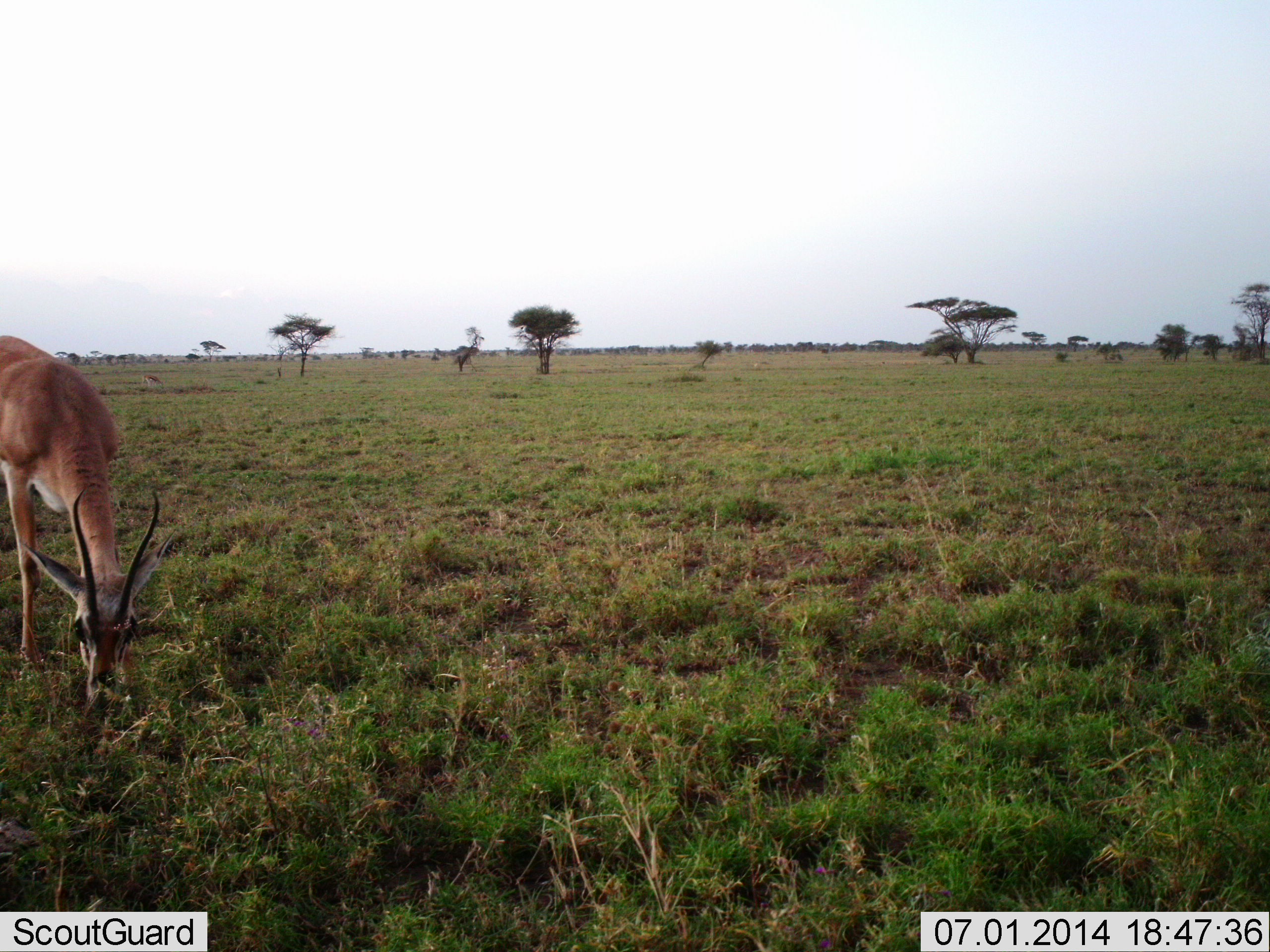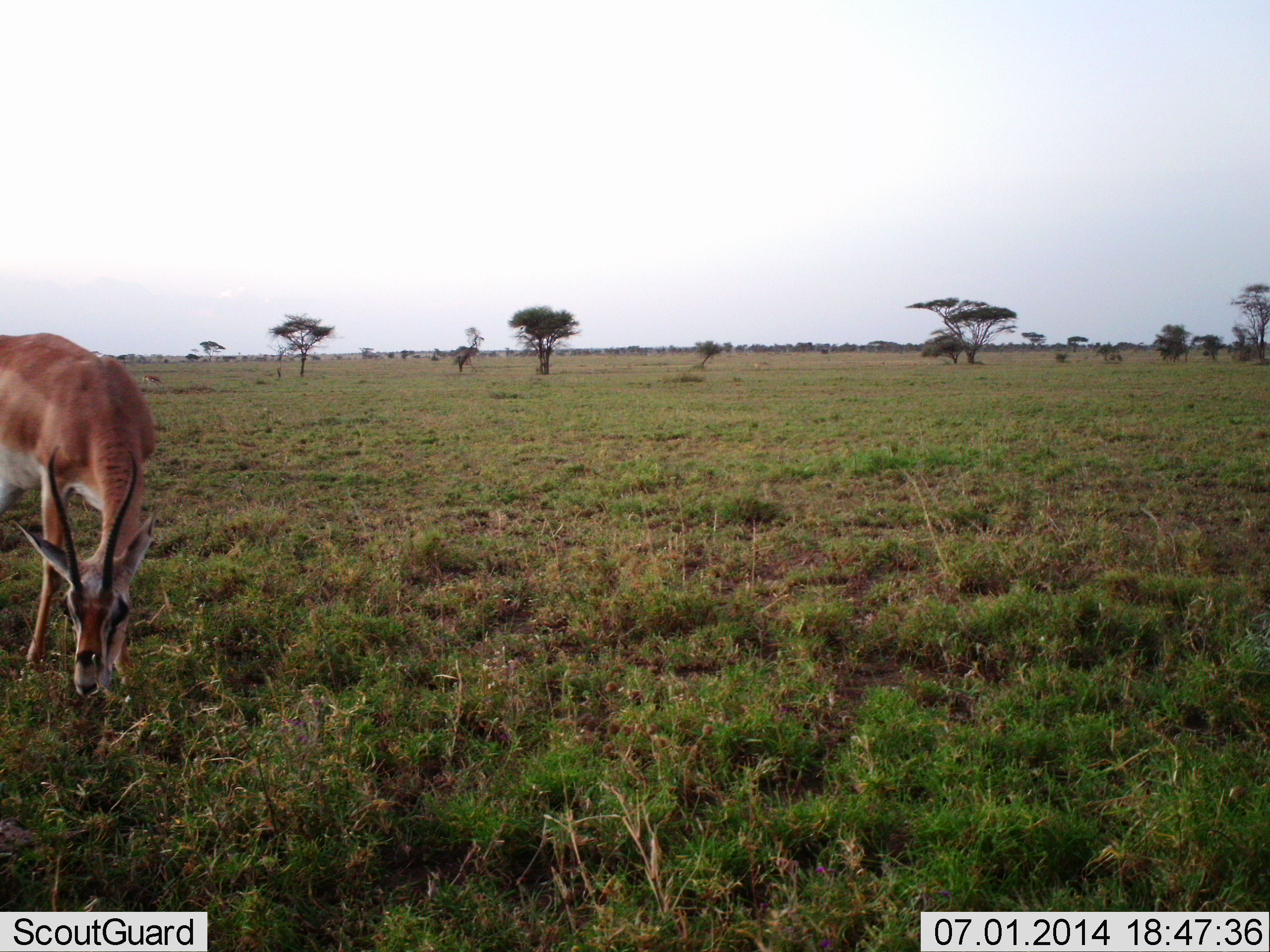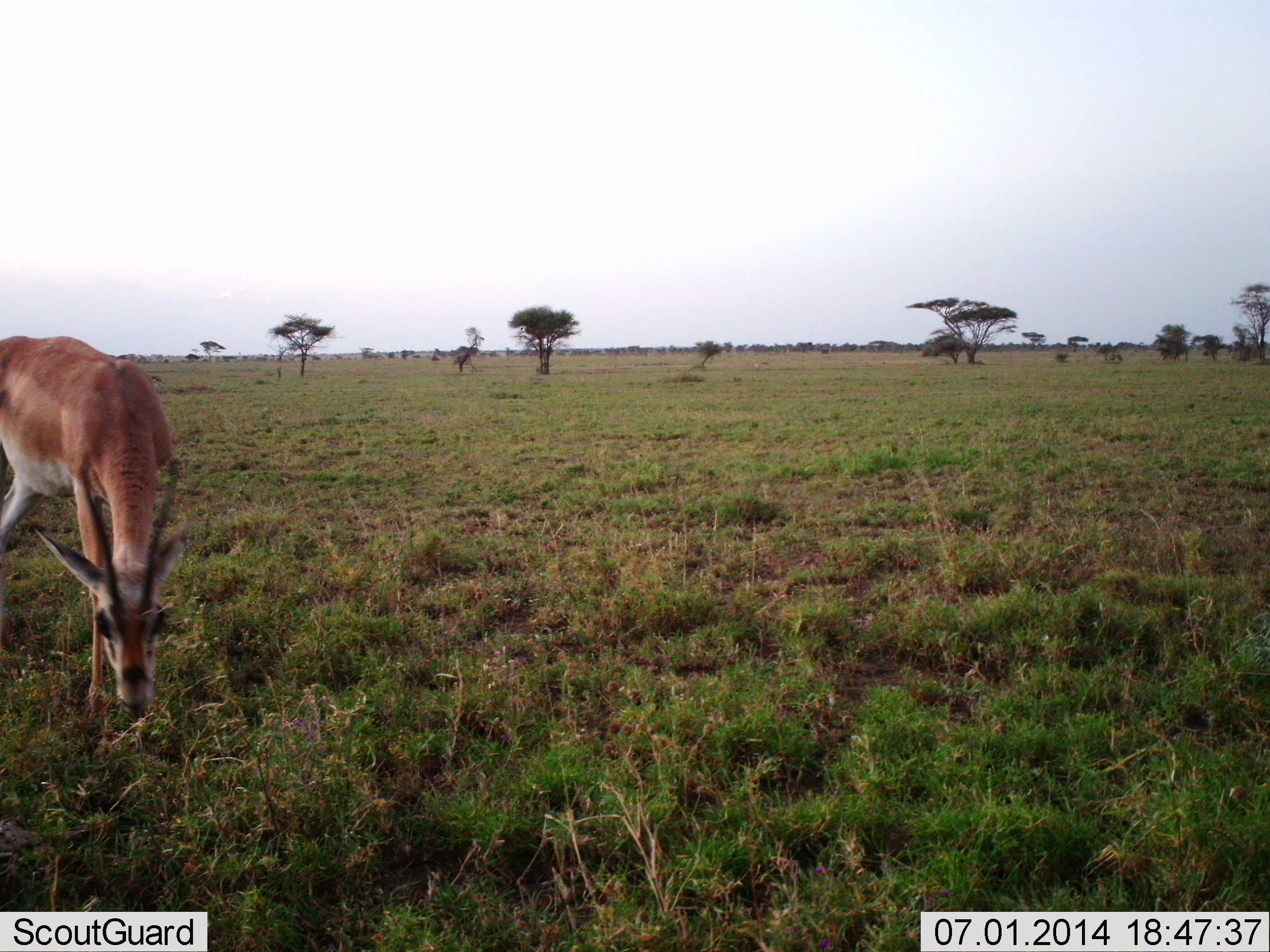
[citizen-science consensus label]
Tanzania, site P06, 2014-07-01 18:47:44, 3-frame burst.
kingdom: Animalia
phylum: Chordata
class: Mammalia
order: Artiodactyla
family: Bovidae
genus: Nanger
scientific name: Nanger granti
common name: grant's gazelle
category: gazellegrants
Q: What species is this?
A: Gazellegrants (grant's gazelle) (Nanger granti).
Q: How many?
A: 1.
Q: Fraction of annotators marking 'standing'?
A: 20%.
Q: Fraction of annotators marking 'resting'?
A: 0%.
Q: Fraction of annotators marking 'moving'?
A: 0%.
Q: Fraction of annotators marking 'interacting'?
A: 0%.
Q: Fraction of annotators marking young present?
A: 0%.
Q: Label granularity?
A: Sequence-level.